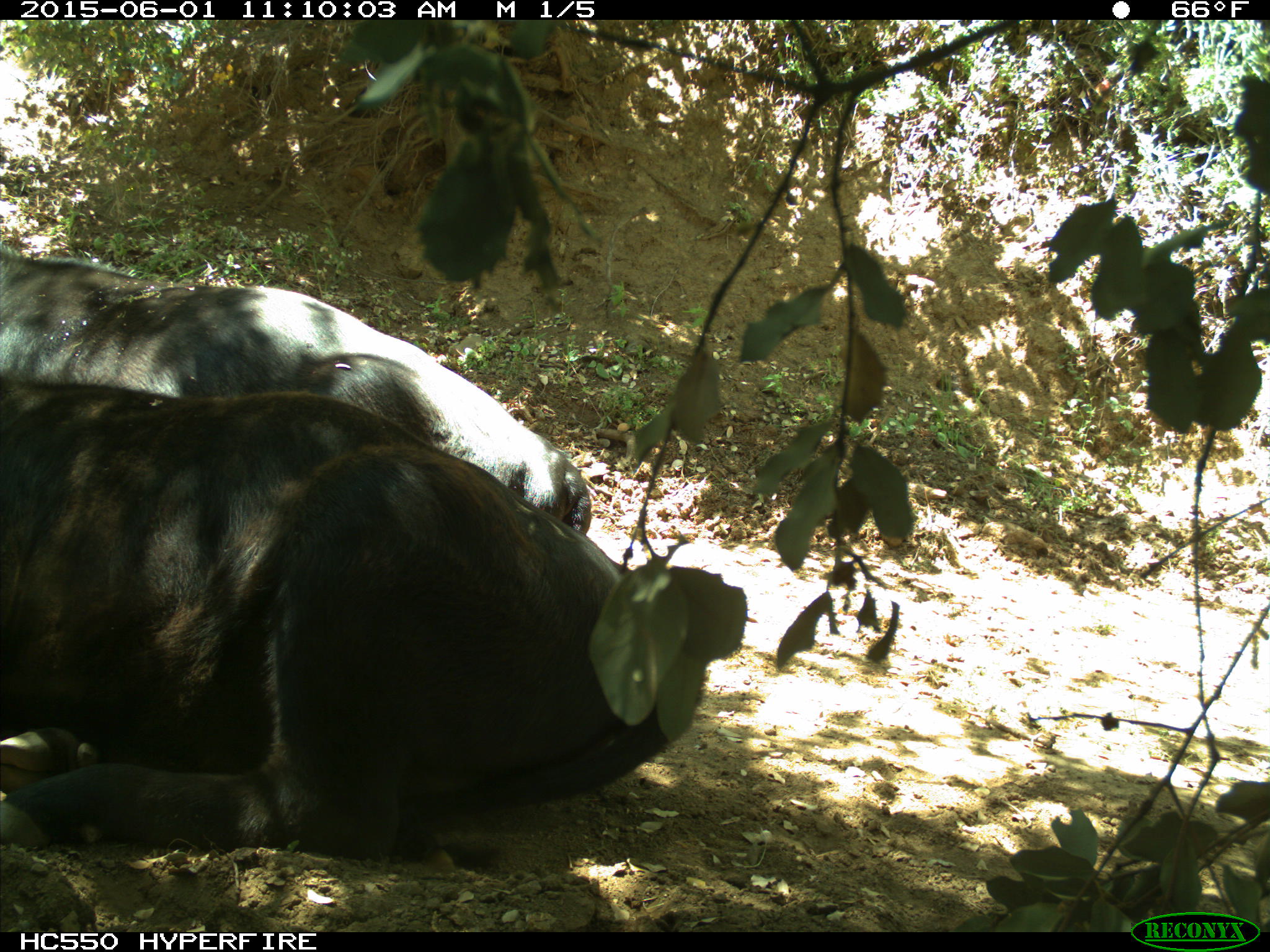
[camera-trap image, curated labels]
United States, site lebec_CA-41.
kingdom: Animalia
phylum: Chordata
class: Mammalia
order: Artiodactyla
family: Bovidae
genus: Bos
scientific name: Bos taurus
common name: domestic cow